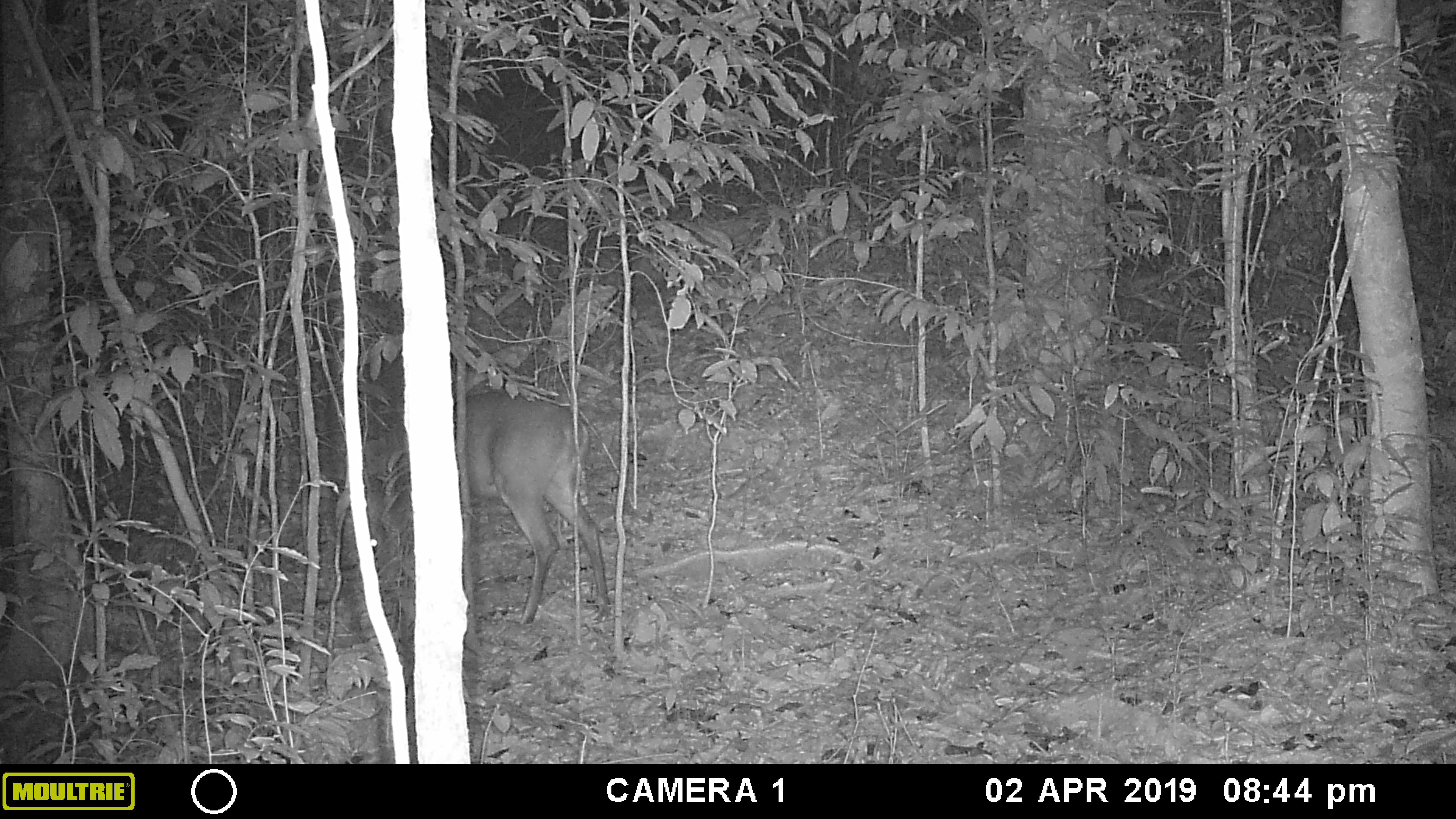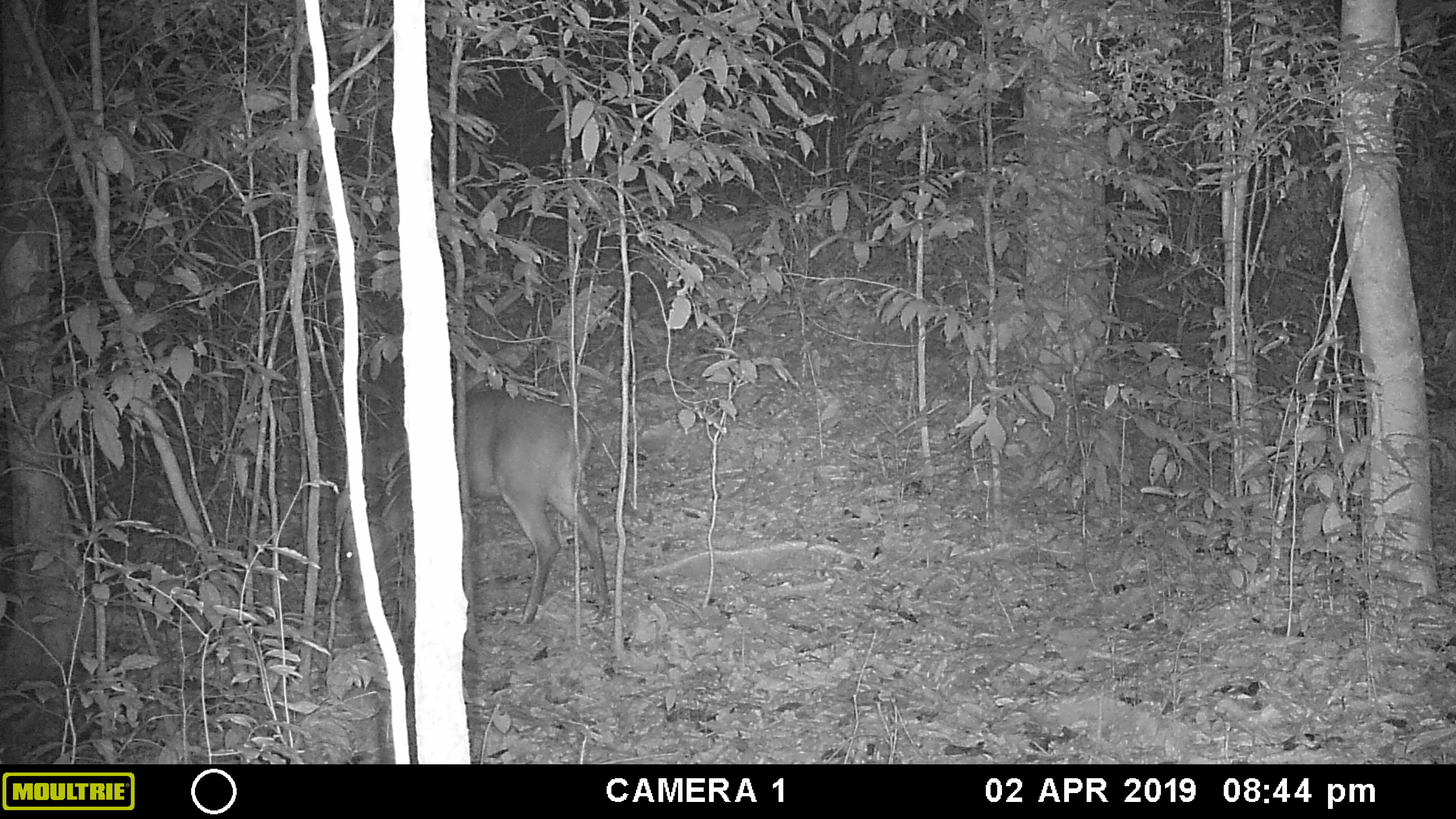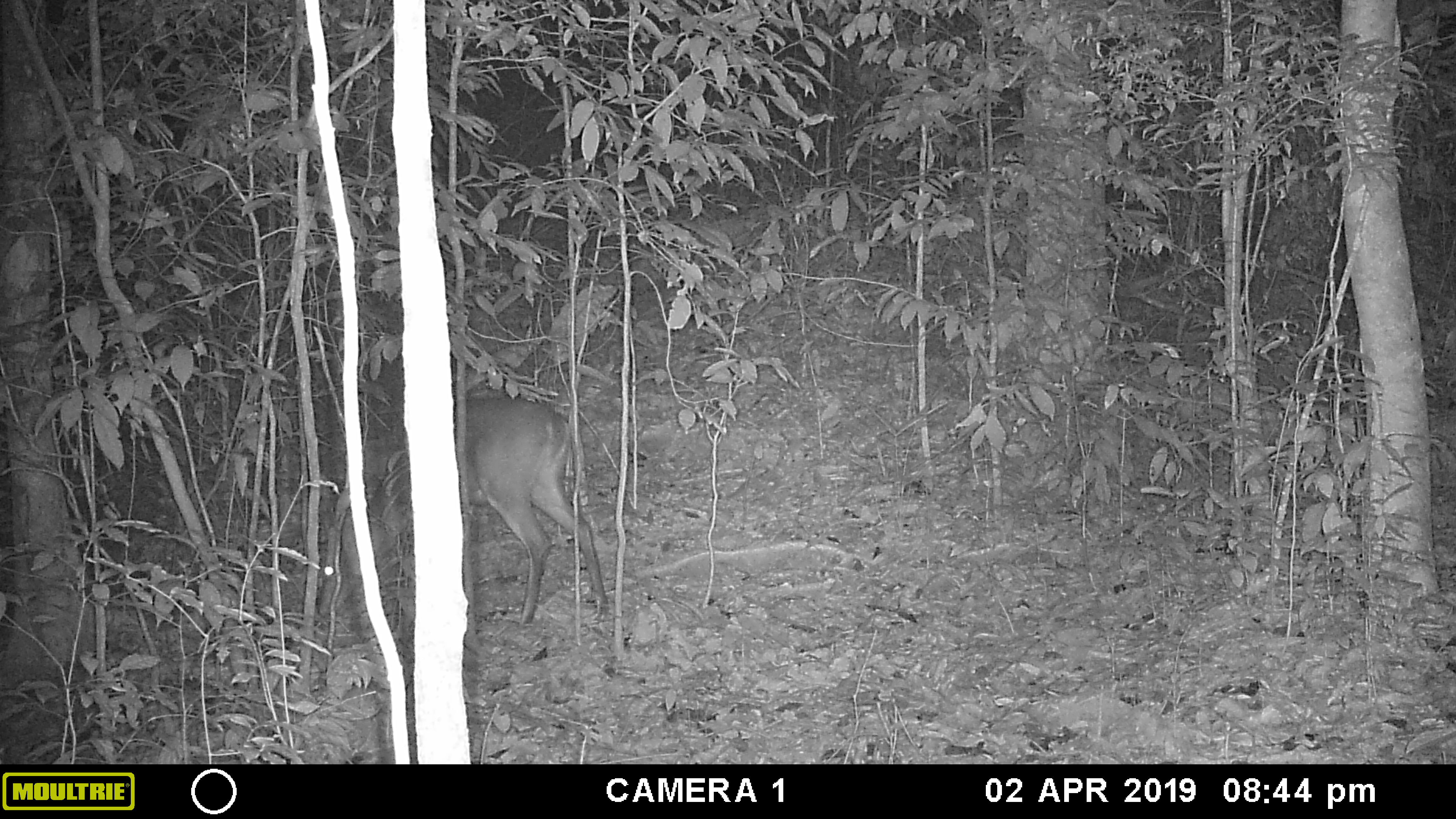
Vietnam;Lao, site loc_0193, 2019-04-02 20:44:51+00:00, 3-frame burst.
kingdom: Animalia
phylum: Chordata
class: Mammalia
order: Artiodactyla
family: Cervidae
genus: Muntiacus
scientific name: Muntiacus vuquangensis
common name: large-antlered muntjac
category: large antlered muntjac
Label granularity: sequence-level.